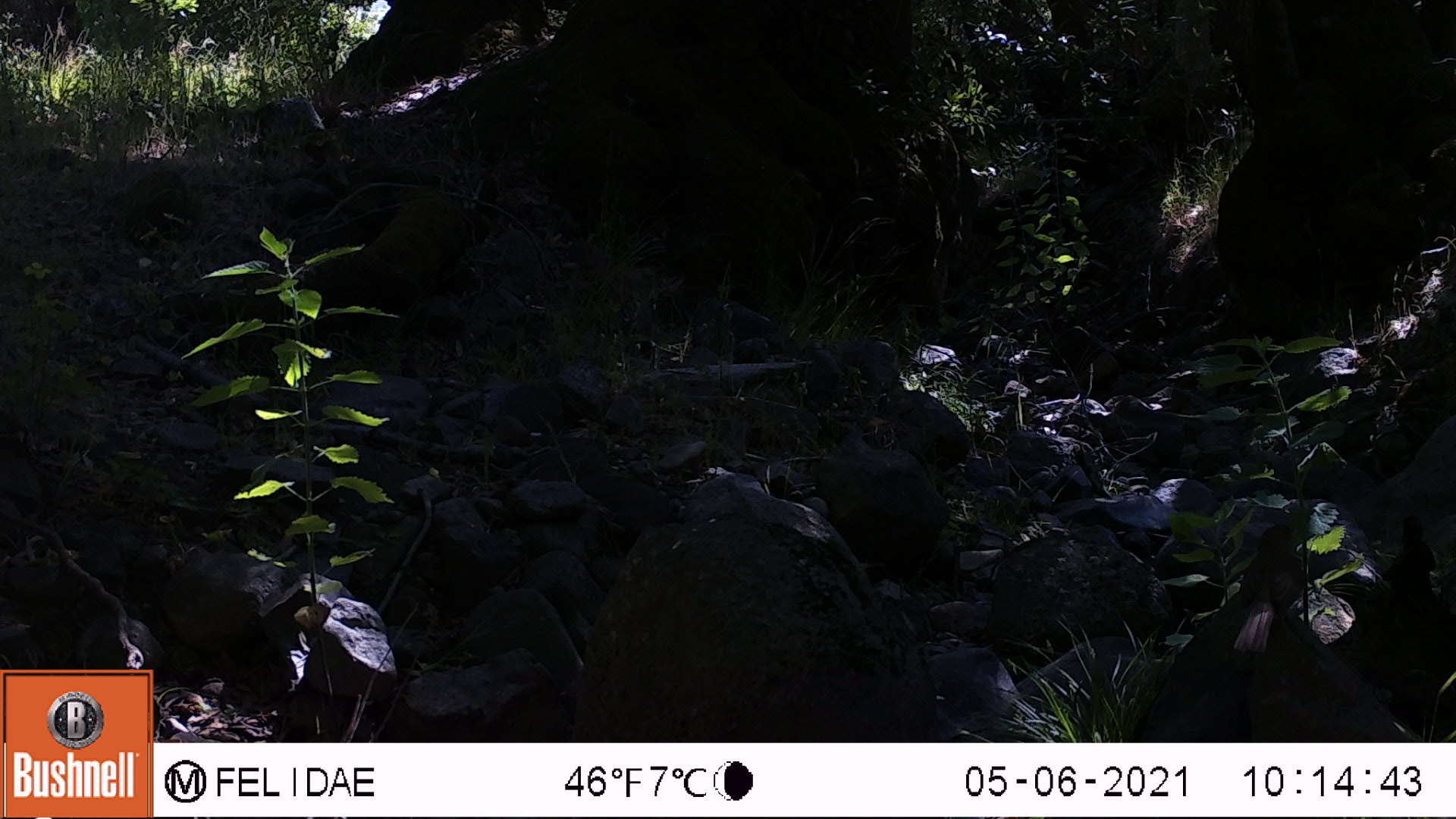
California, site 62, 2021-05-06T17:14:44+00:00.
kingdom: Animalia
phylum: Chordata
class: Aves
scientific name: Aves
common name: bird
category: unknown bird